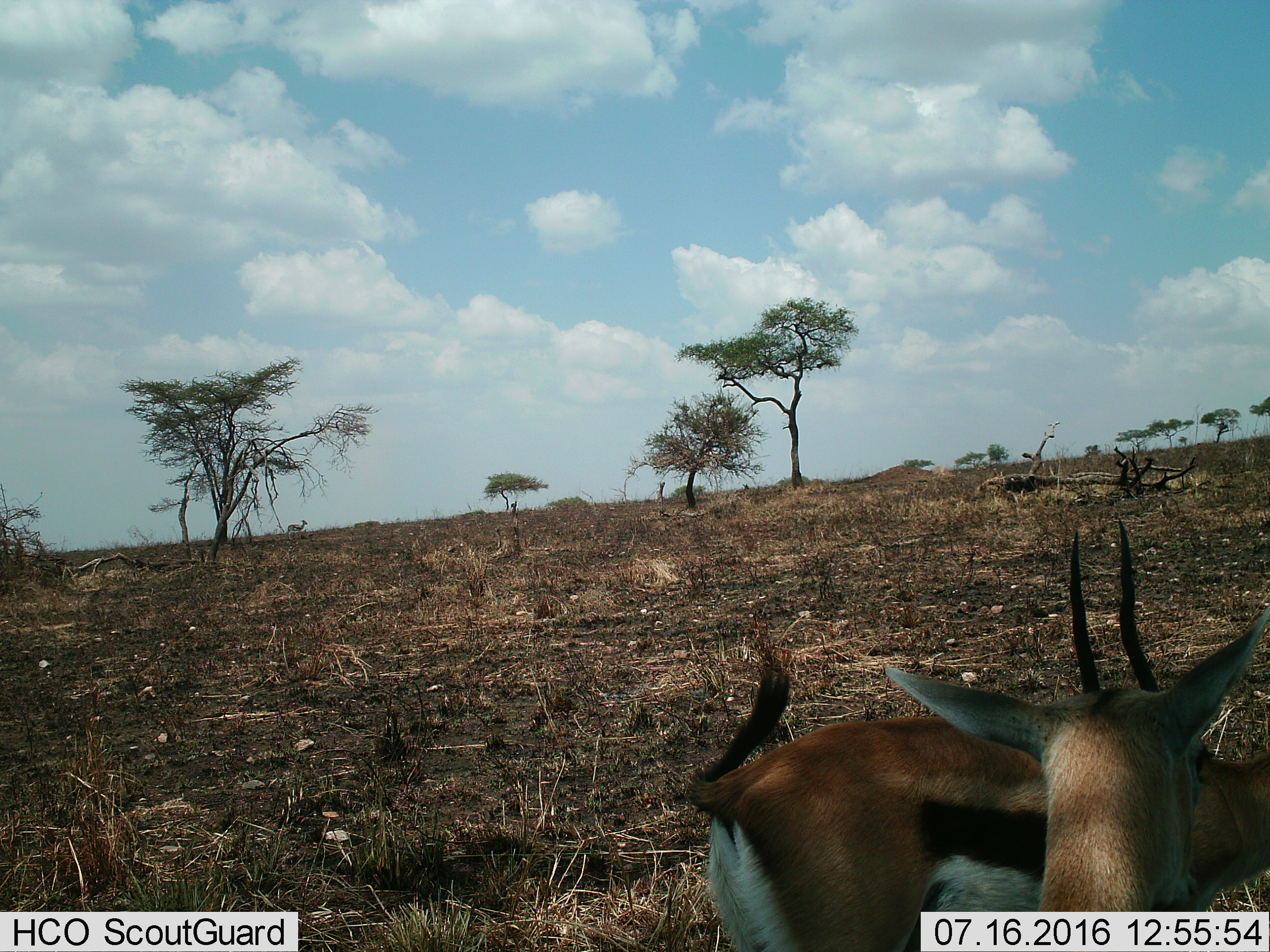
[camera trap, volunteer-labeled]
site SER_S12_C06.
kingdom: Animalia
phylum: Chordata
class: Mammalia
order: Artiodactyla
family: Bovidae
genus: Eudorcas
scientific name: Eudorcas thomsonii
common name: thomson's gazelle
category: gazellethomsons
Gazellethomsons (thomson's gazelle) (Eudorcas thomsonii), count 3. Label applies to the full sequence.